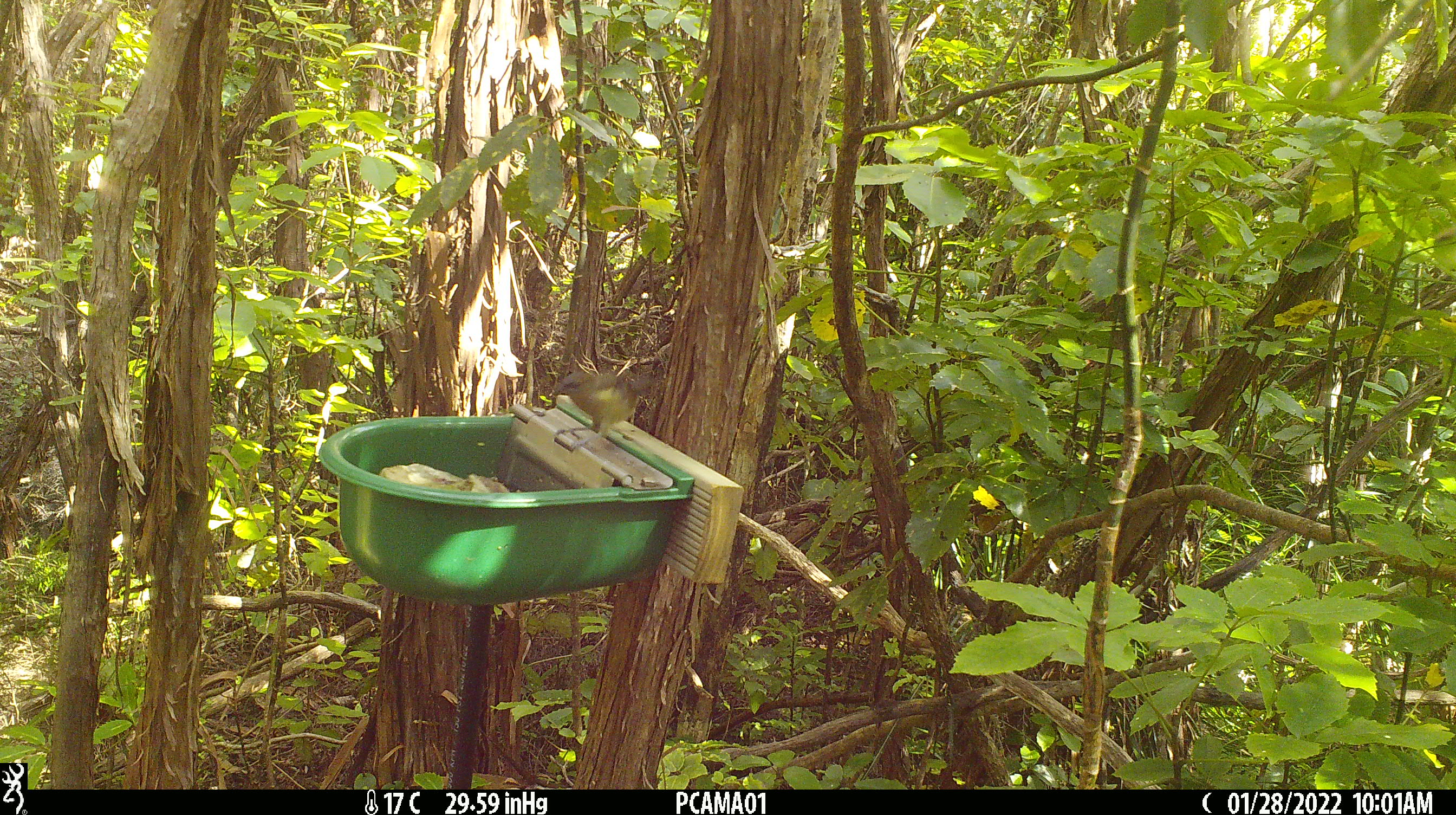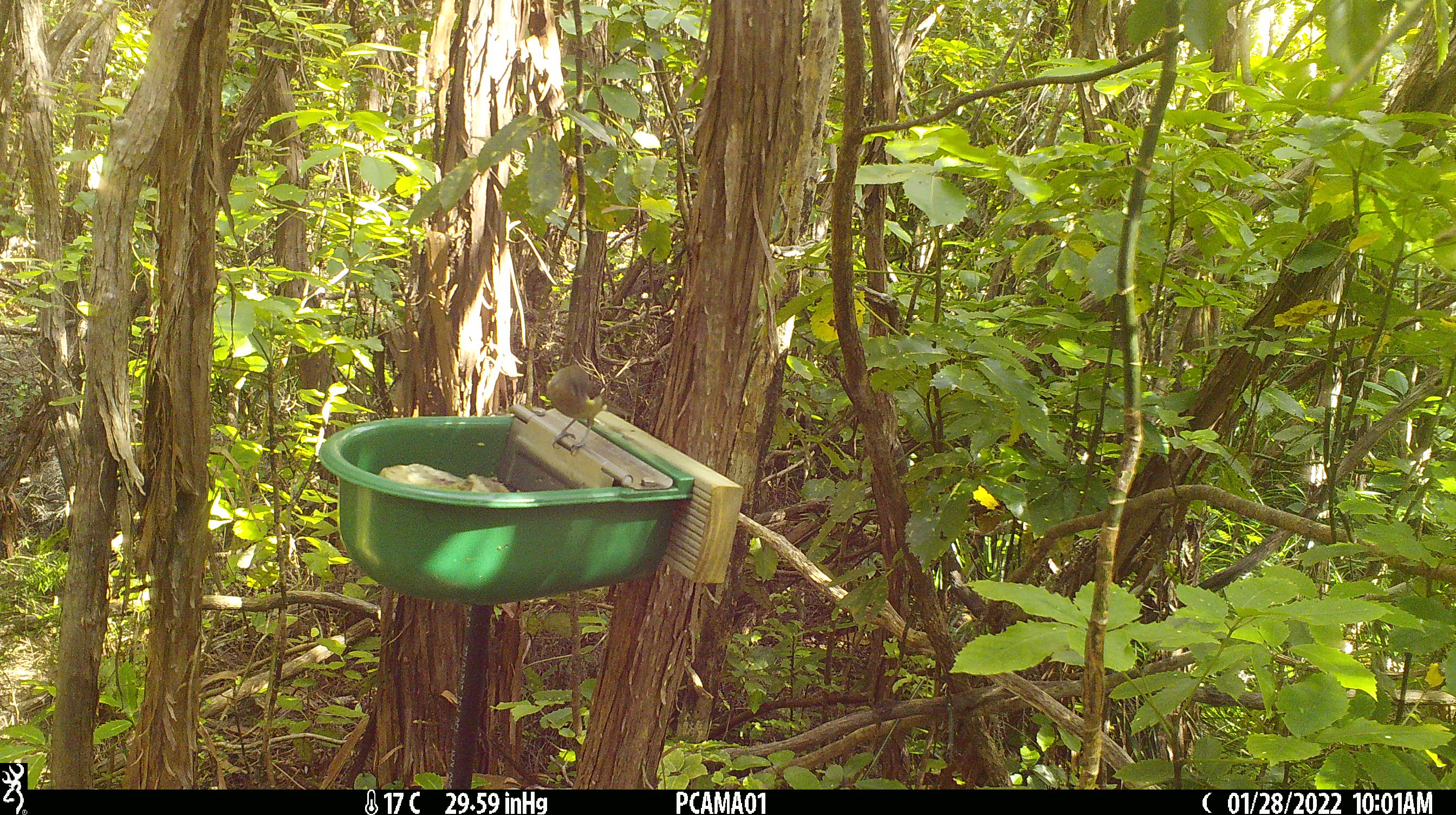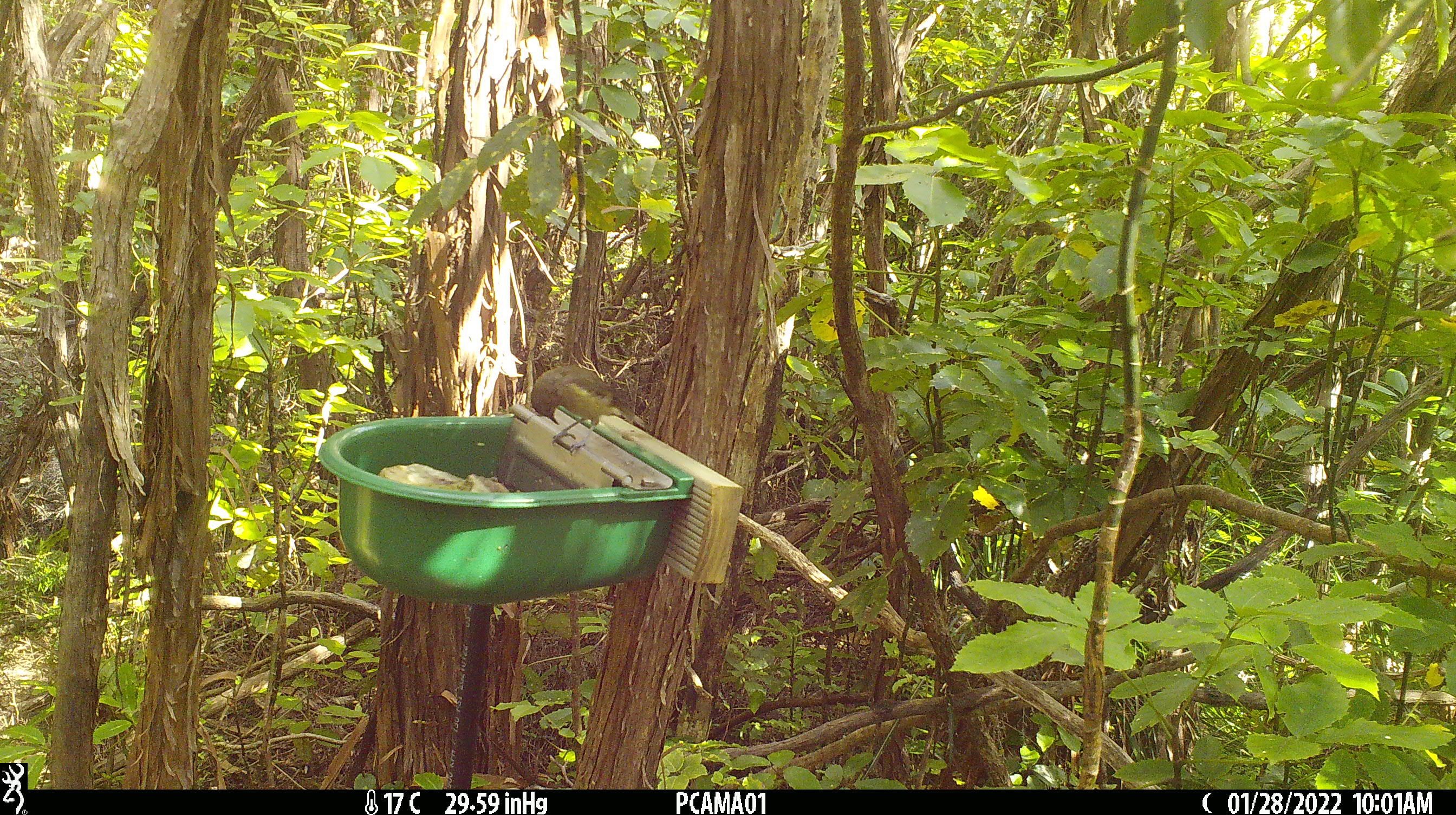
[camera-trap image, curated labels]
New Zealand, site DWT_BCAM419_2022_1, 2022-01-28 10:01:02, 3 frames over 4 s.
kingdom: Animalia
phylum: Chordata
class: Aves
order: Passeriformes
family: Meliphagidae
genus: Anthornis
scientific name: Anthornis melanura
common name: new zealand bellbird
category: bellbird